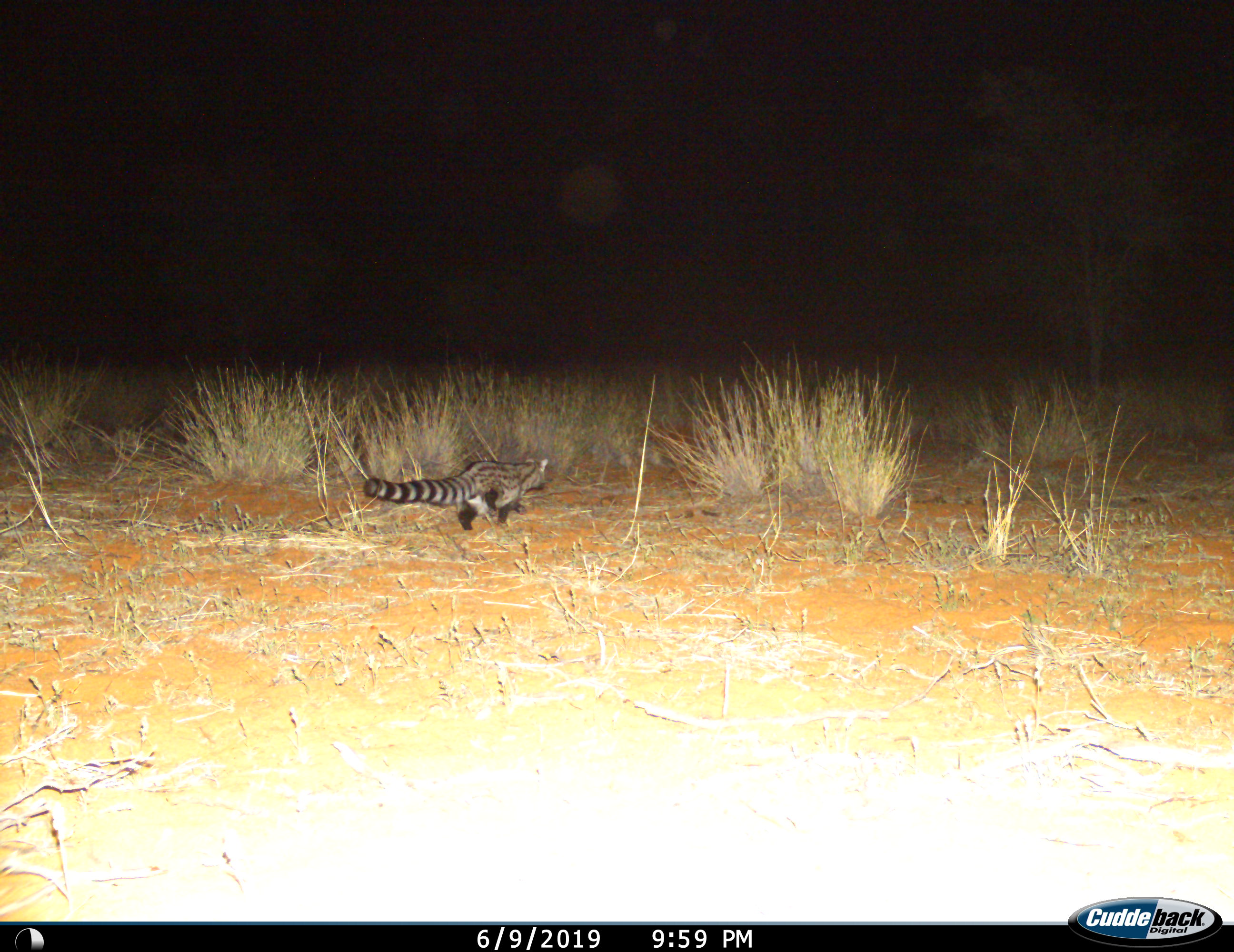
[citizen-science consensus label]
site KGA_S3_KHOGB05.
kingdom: Animalia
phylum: Chordata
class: Mammalia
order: Carnivora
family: Viverridae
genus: Genetta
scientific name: Genetta genetta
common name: small-spotted genet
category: genetcommonsmallspotted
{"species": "genetcommonsmallspotted (small-spotted genet) (Genetta genetta)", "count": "1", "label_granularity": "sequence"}